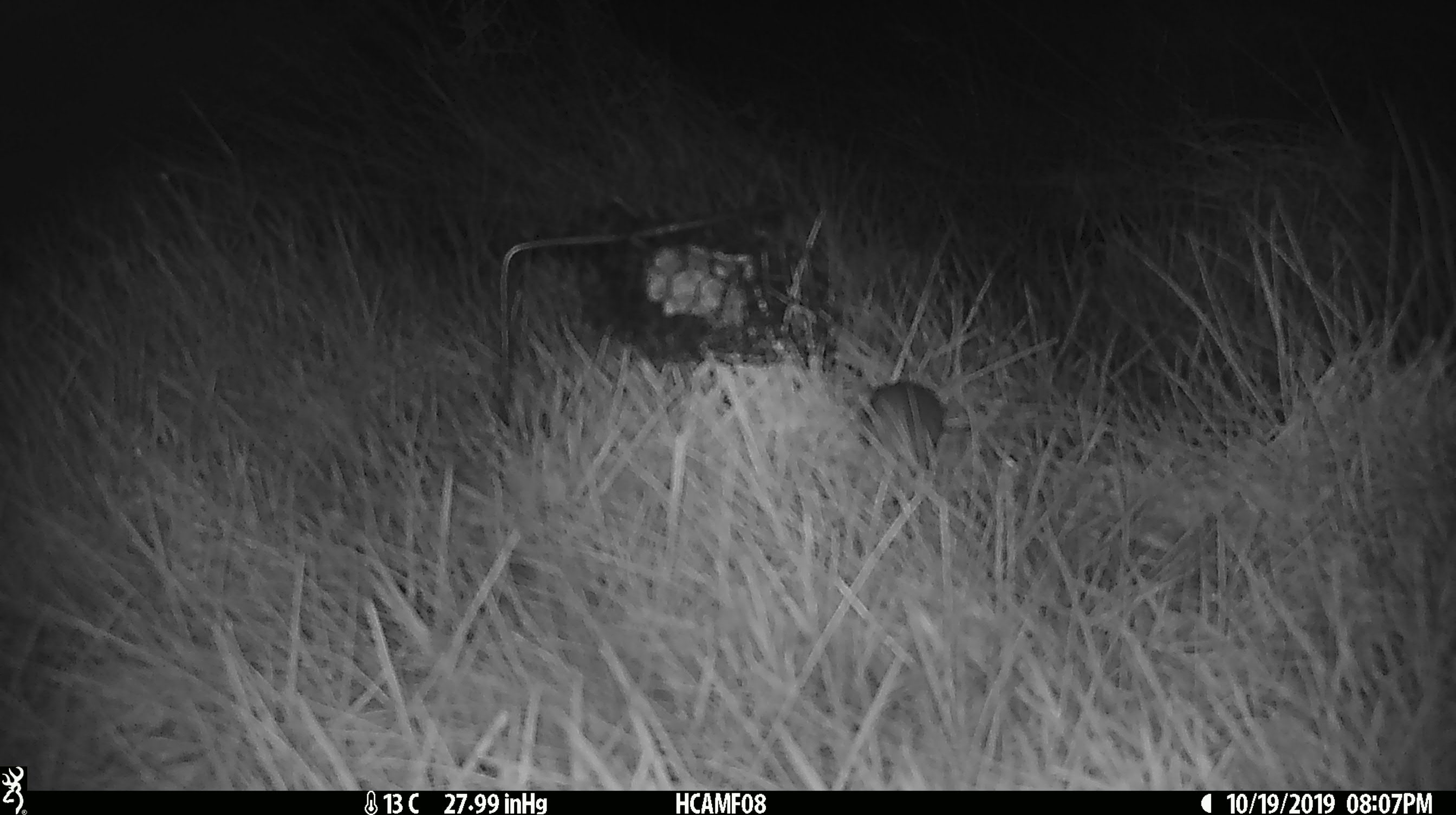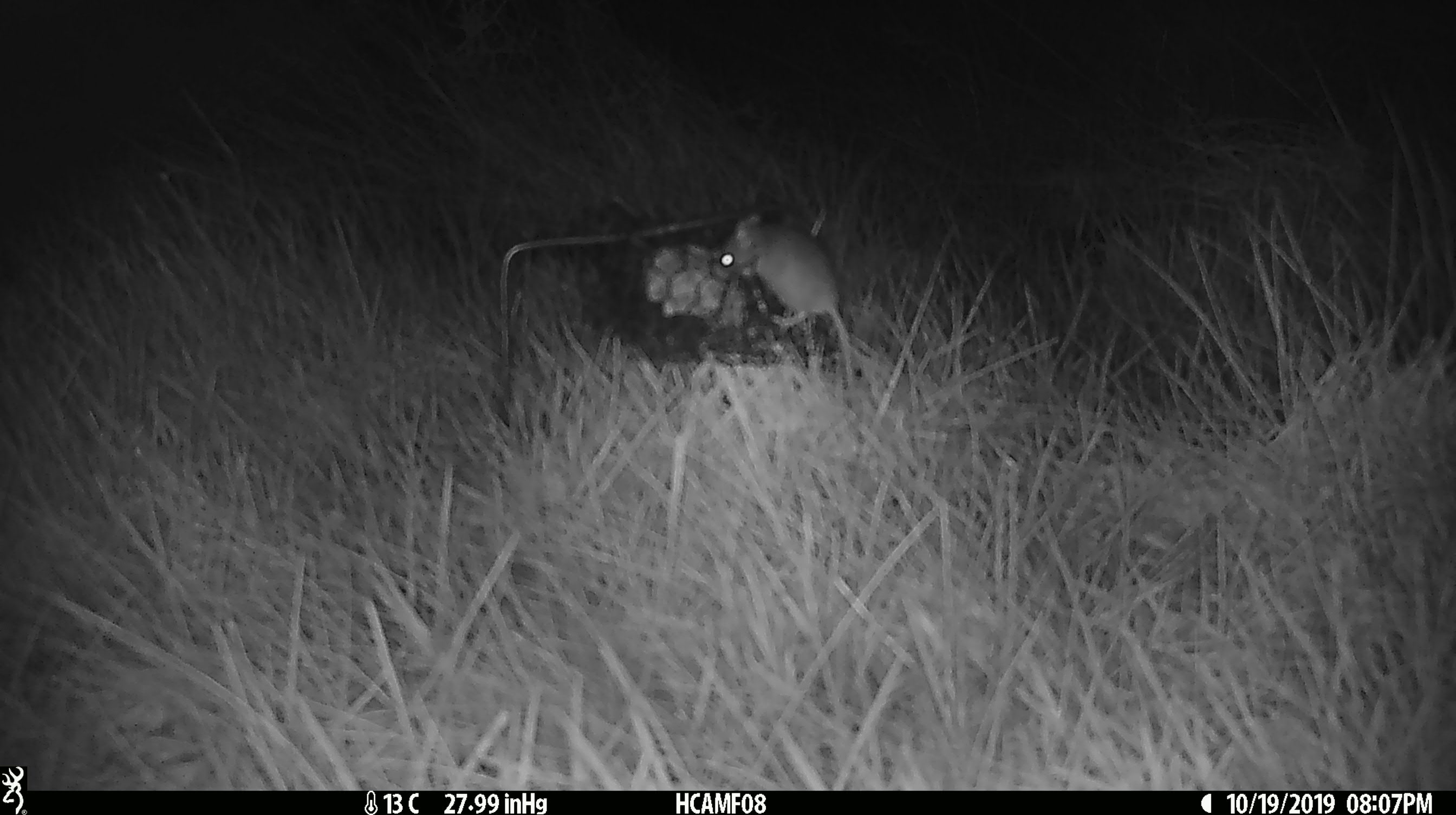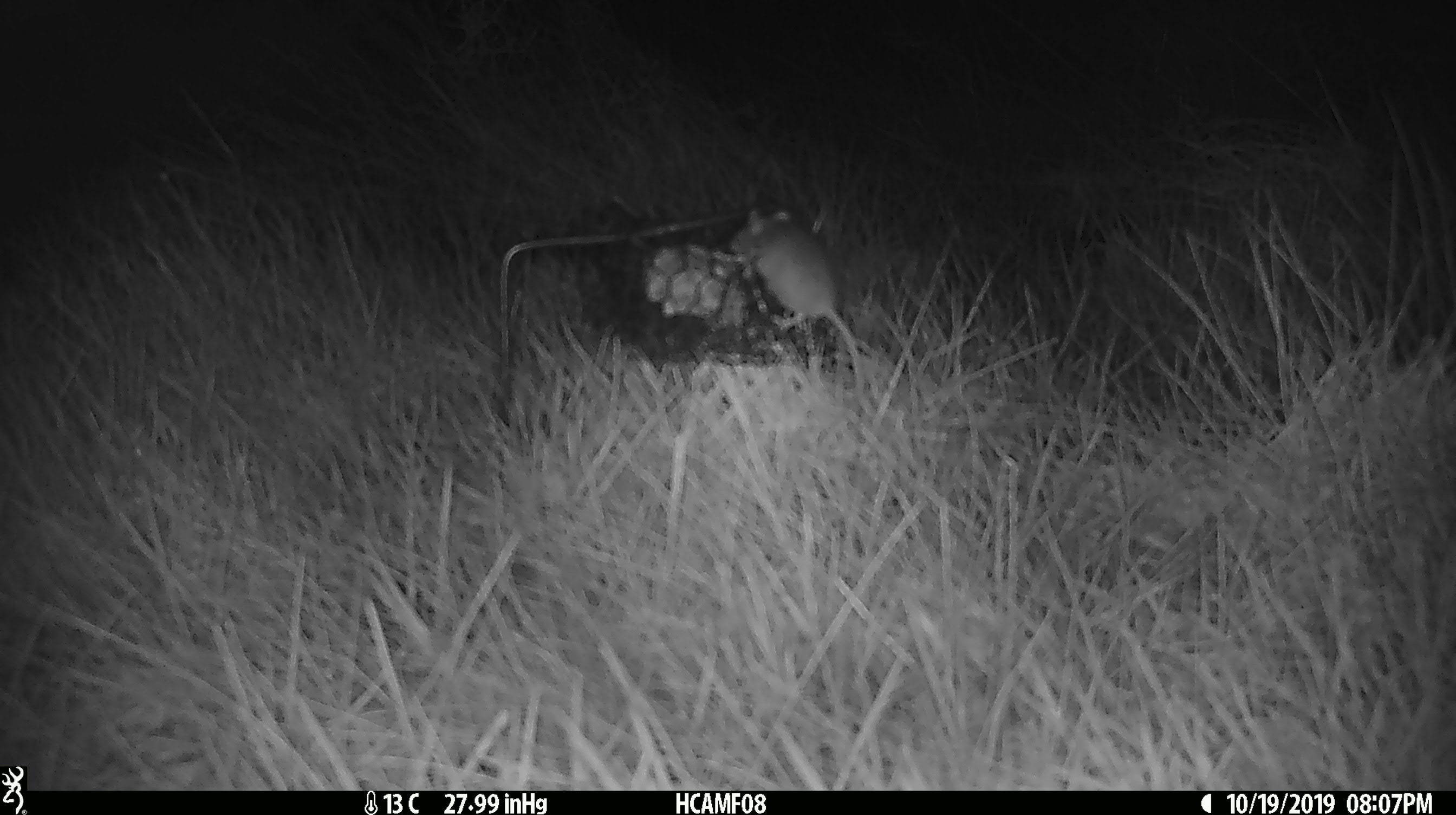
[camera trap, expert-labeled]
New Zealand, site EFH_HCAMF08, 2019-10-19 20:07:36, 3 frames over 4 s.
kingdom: Animalia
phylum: Chordata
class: Mammalia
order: Rodentia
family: Muridae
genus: Mus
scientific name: Mus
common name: mouse